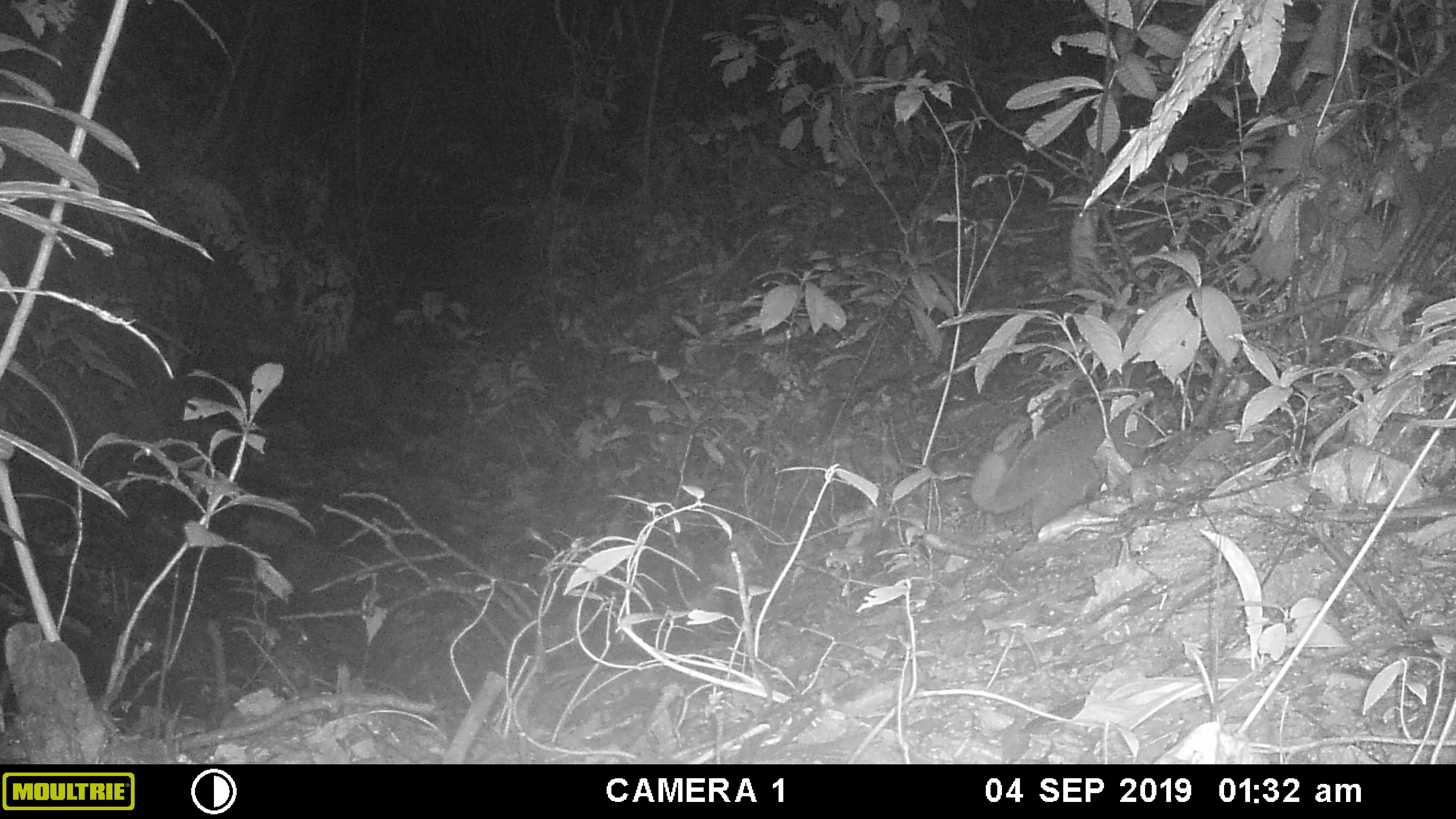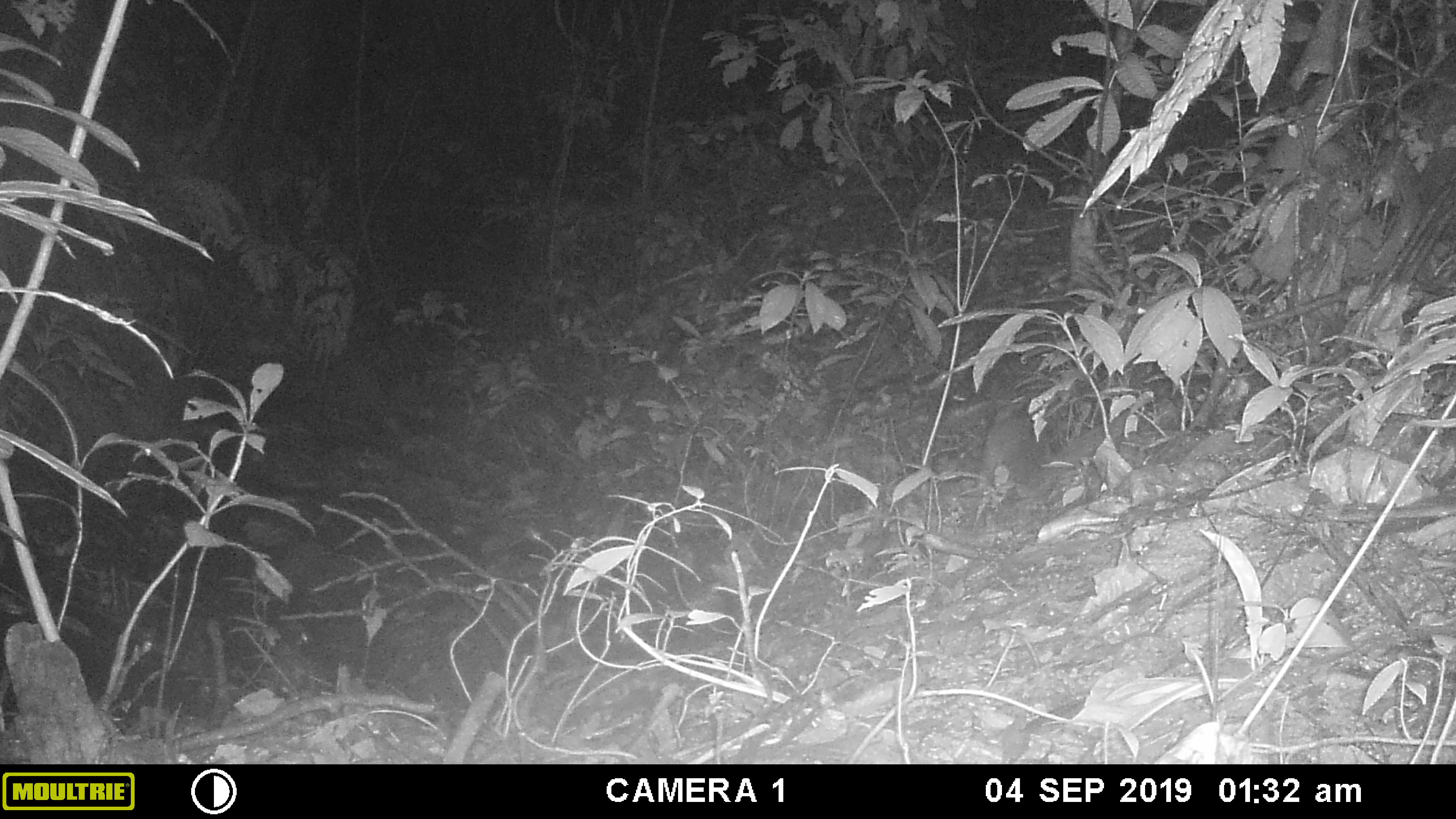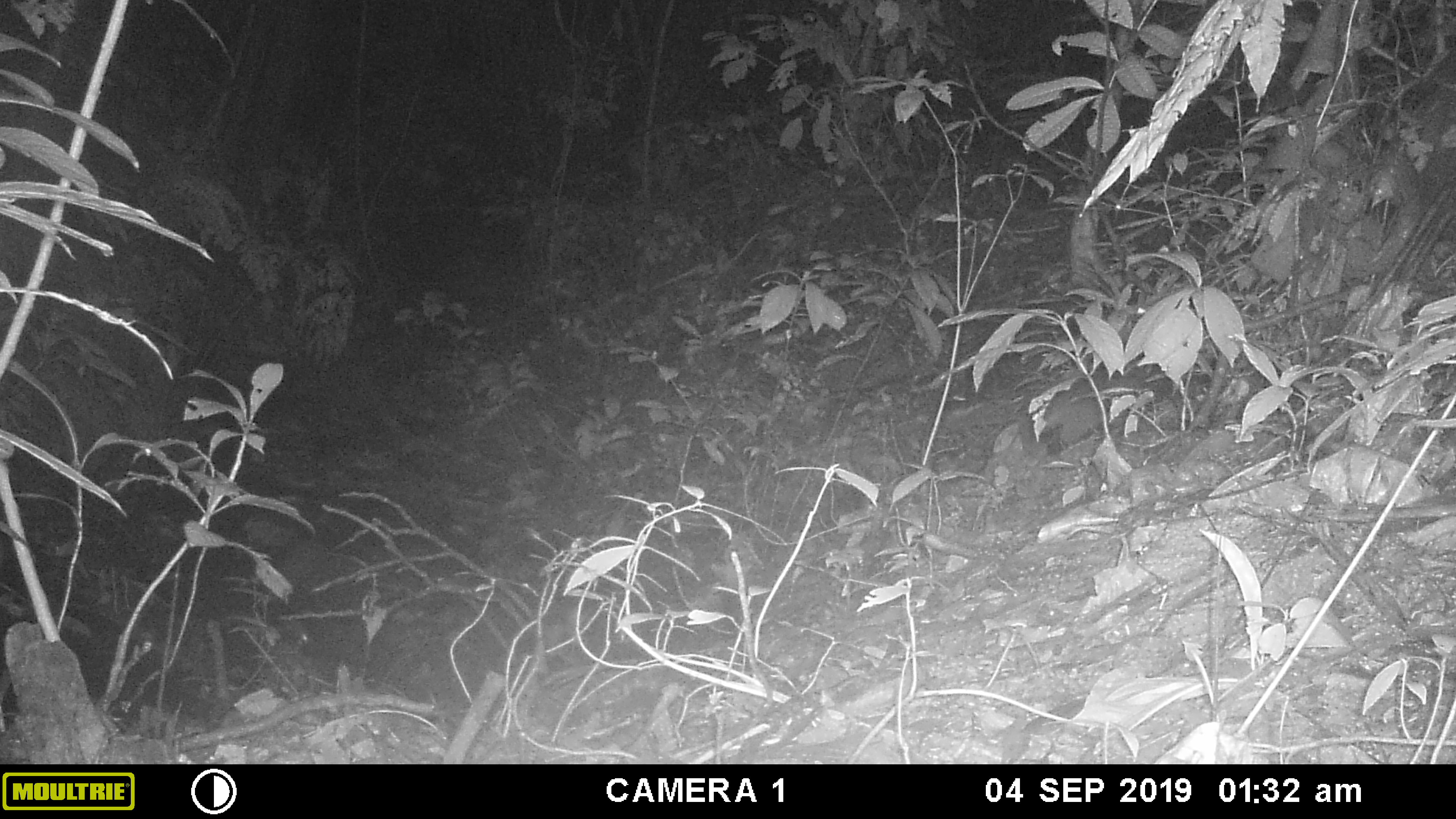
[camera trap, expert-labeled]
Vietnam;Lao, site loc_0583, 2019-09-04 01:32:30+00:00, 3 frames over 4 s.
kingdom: Animalia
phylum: Chordata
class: Mammalia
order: Carnivora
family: Viverridae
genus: Paguma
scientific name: Paguma larvata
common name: masked palm civet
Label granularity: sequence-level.